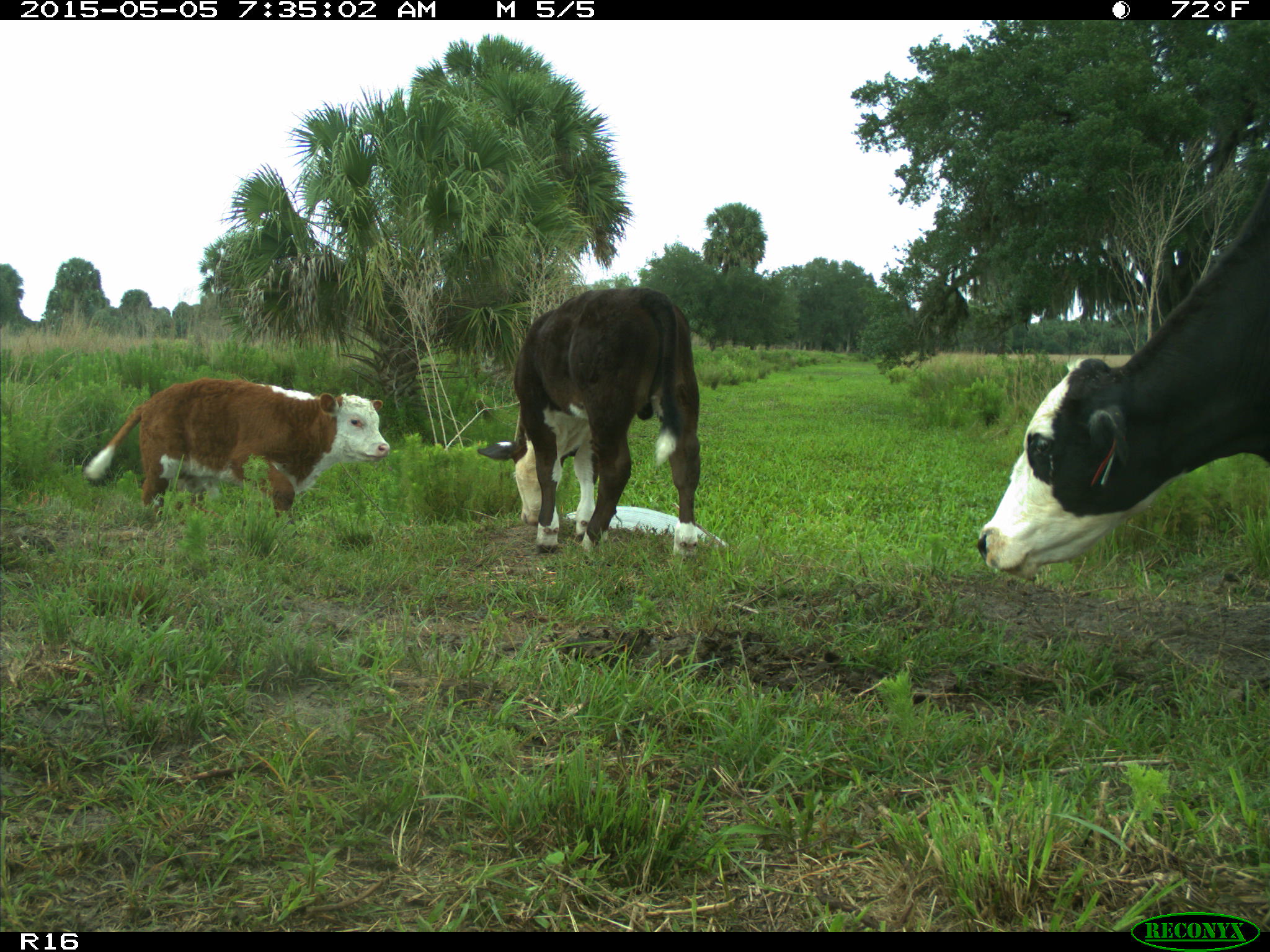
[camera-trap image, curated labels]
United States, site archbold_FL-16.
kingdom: Animalia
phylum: Chordata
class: Mammalia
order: Artiodactyla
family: Bovidae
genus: Bos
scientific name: Bos taurus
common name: domestic cow